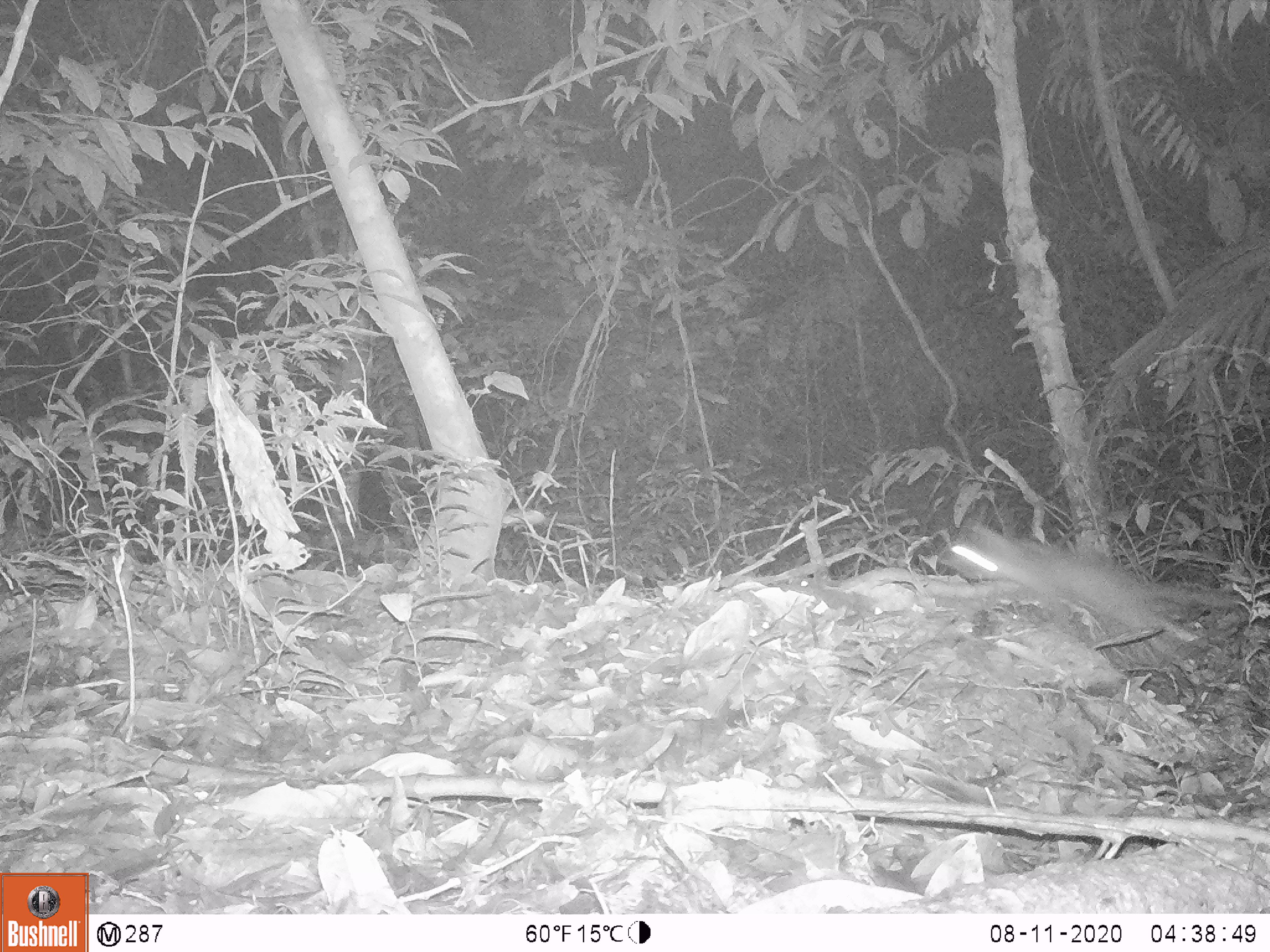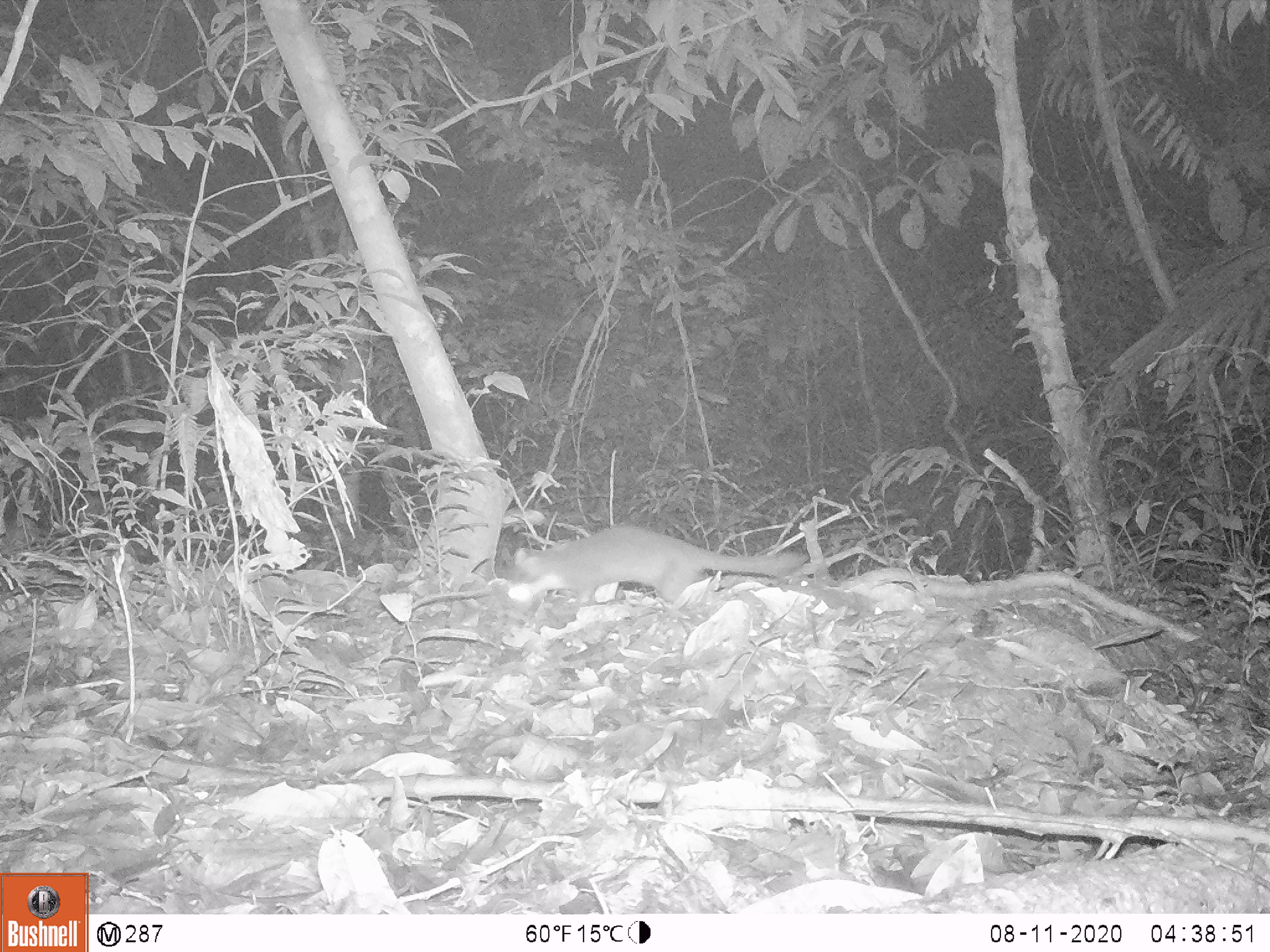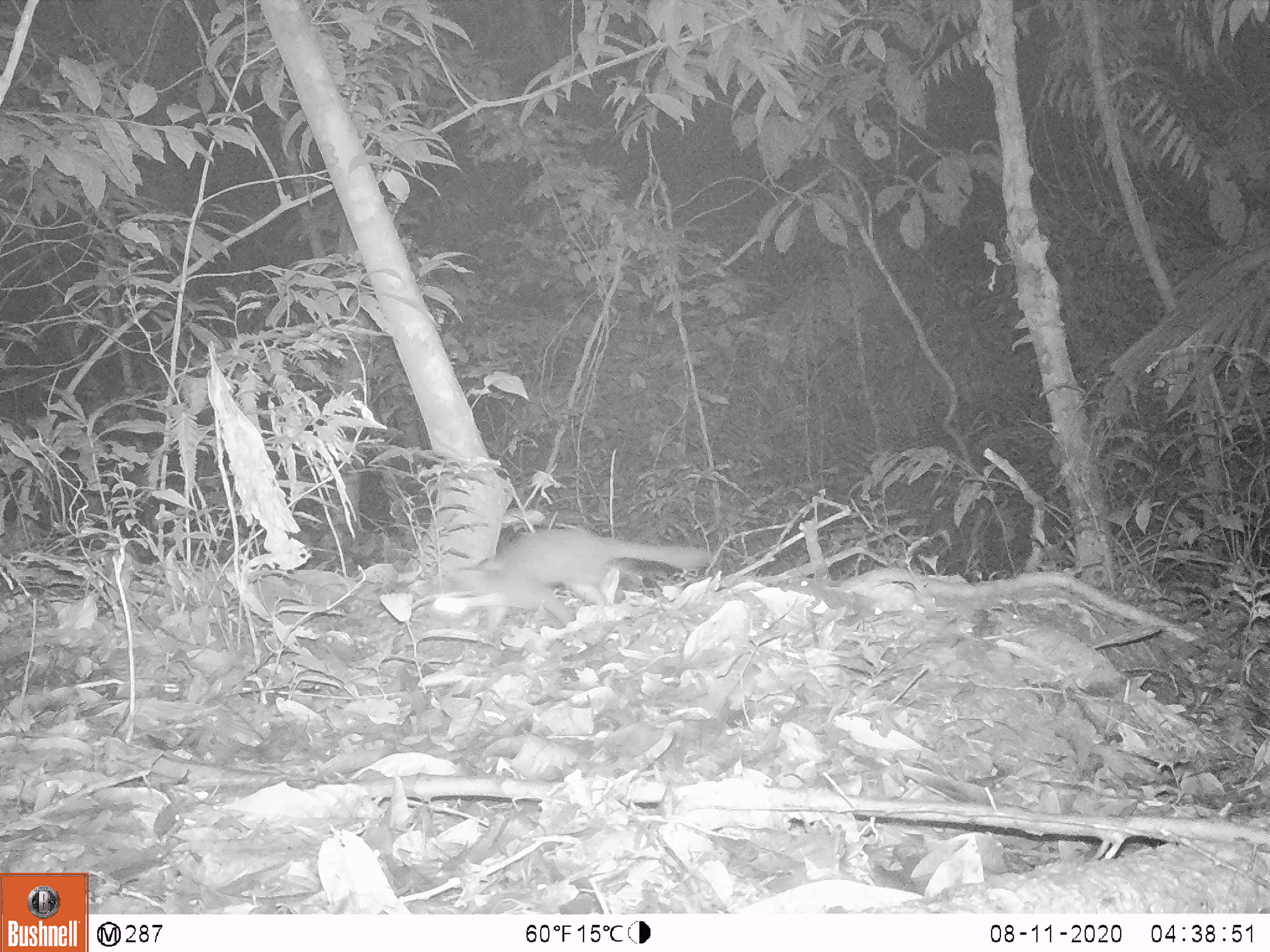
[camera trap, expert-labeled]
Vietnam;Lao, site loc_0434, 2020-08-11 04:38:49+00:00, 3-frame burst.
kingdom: Animalia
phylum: Chordata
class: Mammalia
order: Carnivora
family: Mustelidae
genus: Melogale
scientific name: Melogale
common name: ferret badger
Ferret badger (Melogale). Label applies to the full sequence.